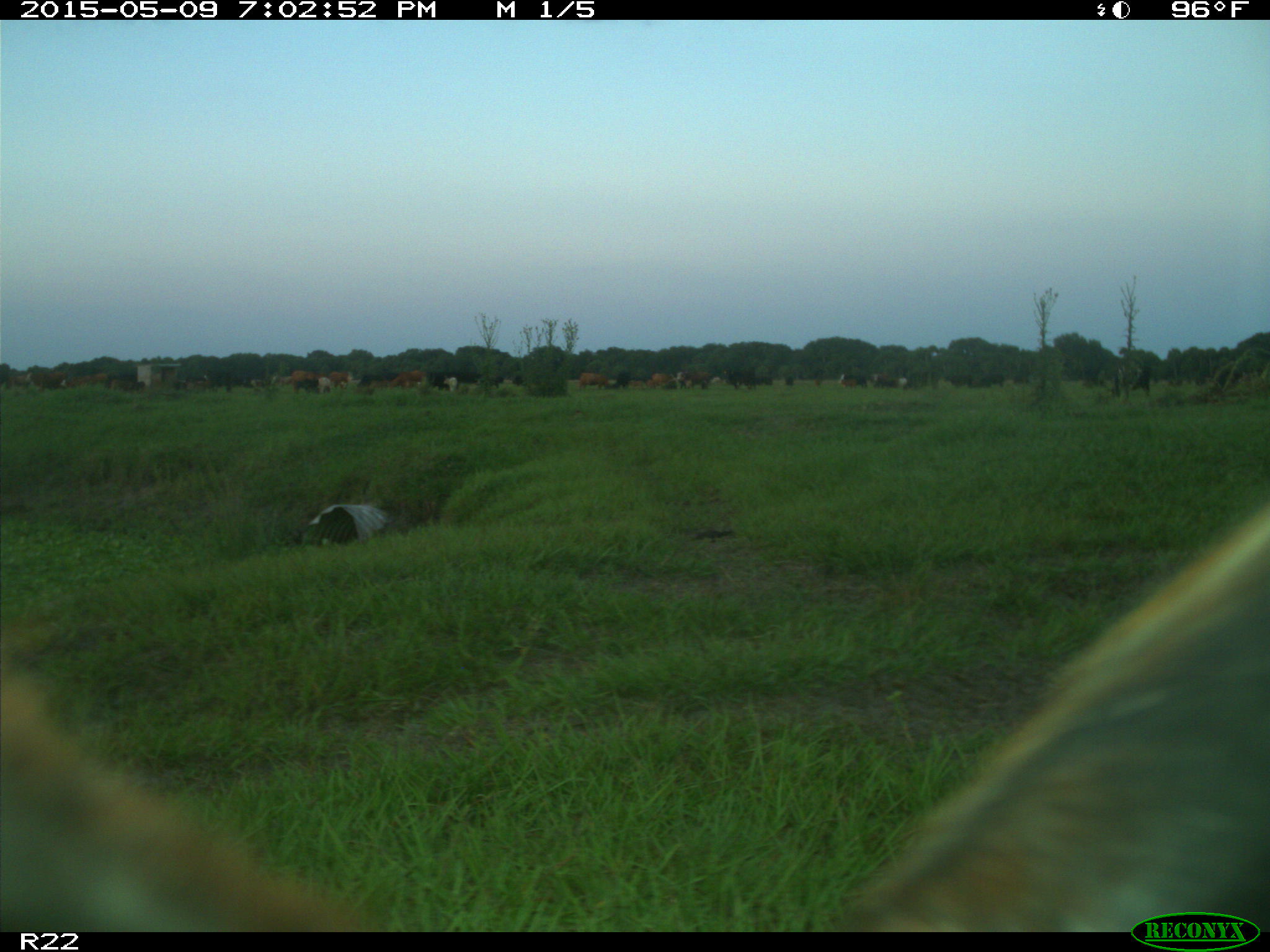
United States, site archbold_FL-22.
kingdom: Animalia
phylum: Chordata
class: Mammalia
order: Artiodactyla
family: Bovidae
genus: Bos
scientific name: Bos taurus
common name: domestic cow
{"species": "Bos taurus (domestic cow)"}